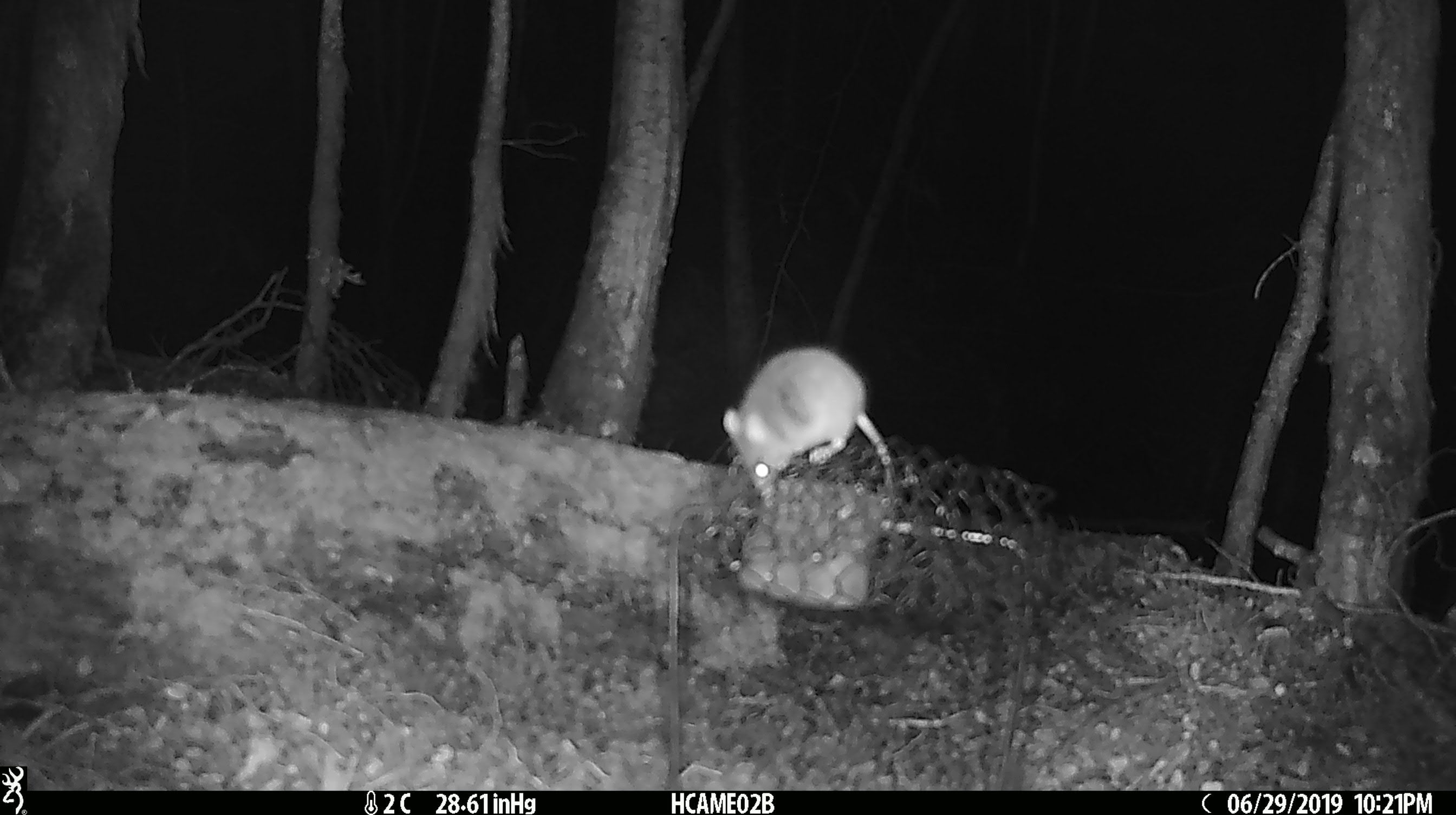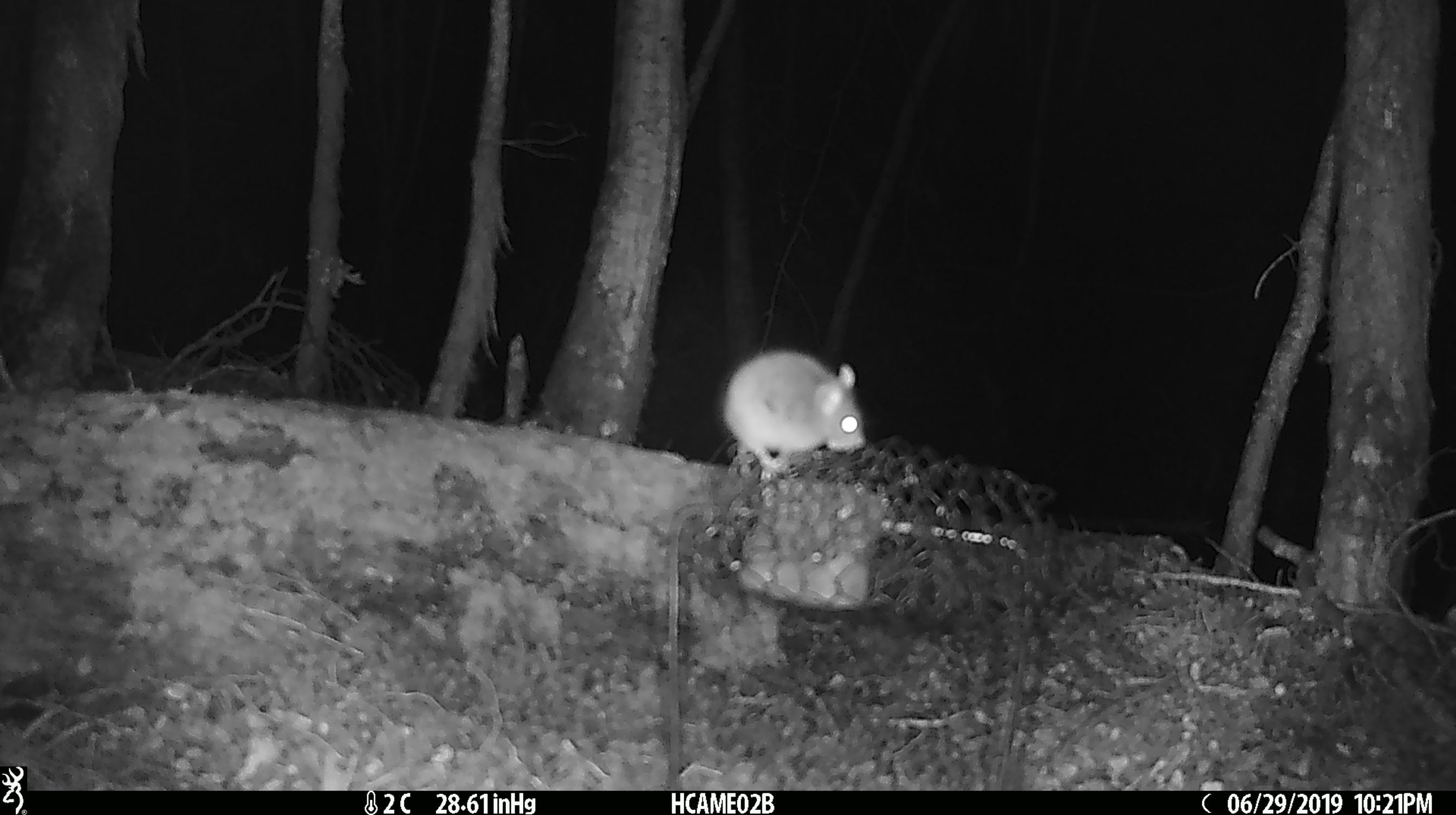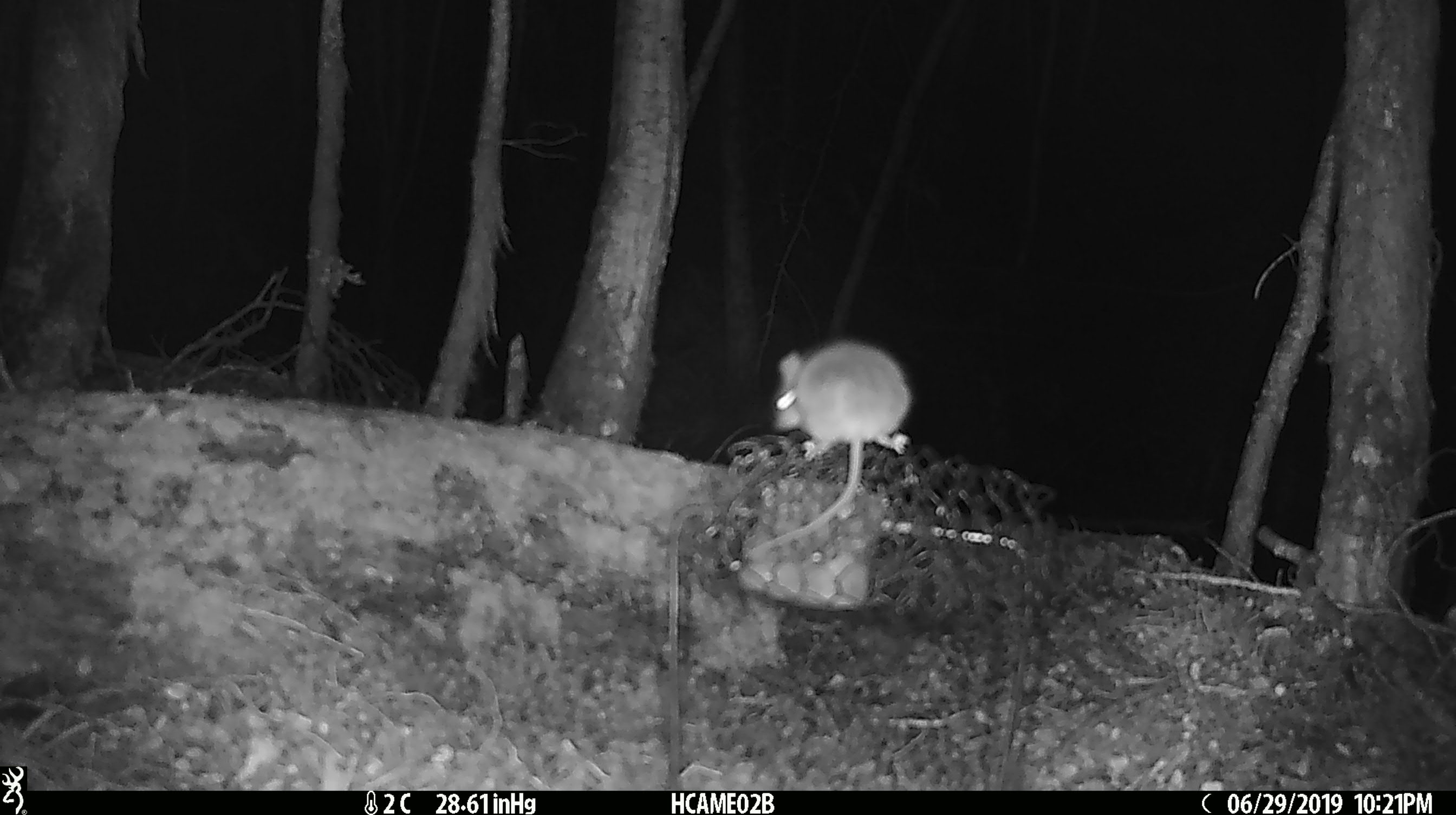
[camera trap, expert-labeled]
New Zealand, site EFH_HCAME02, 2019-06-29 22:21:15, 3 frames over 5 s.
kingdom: Animalia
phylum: Chordata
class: Mammalia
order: Rodentia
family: Muridae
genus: Mus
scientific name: Mus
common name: mouse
Mouse (Mus).